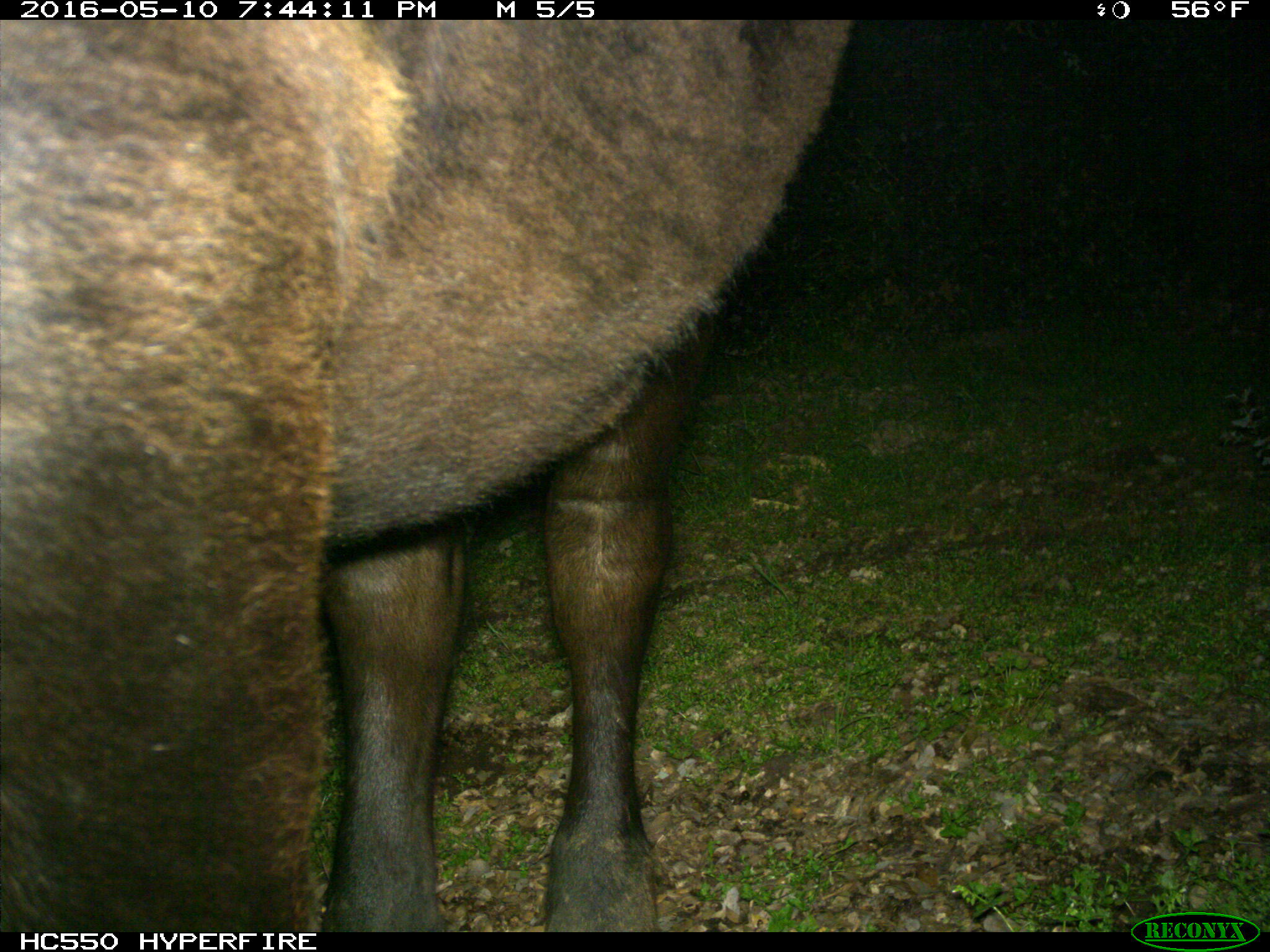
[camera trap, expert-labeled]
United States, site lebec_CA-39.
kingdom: Animalia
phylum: Chordata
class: Mammalia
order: Artiodactyla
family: Bovidae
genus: Bos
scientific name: Bos taurus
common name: domestic cow